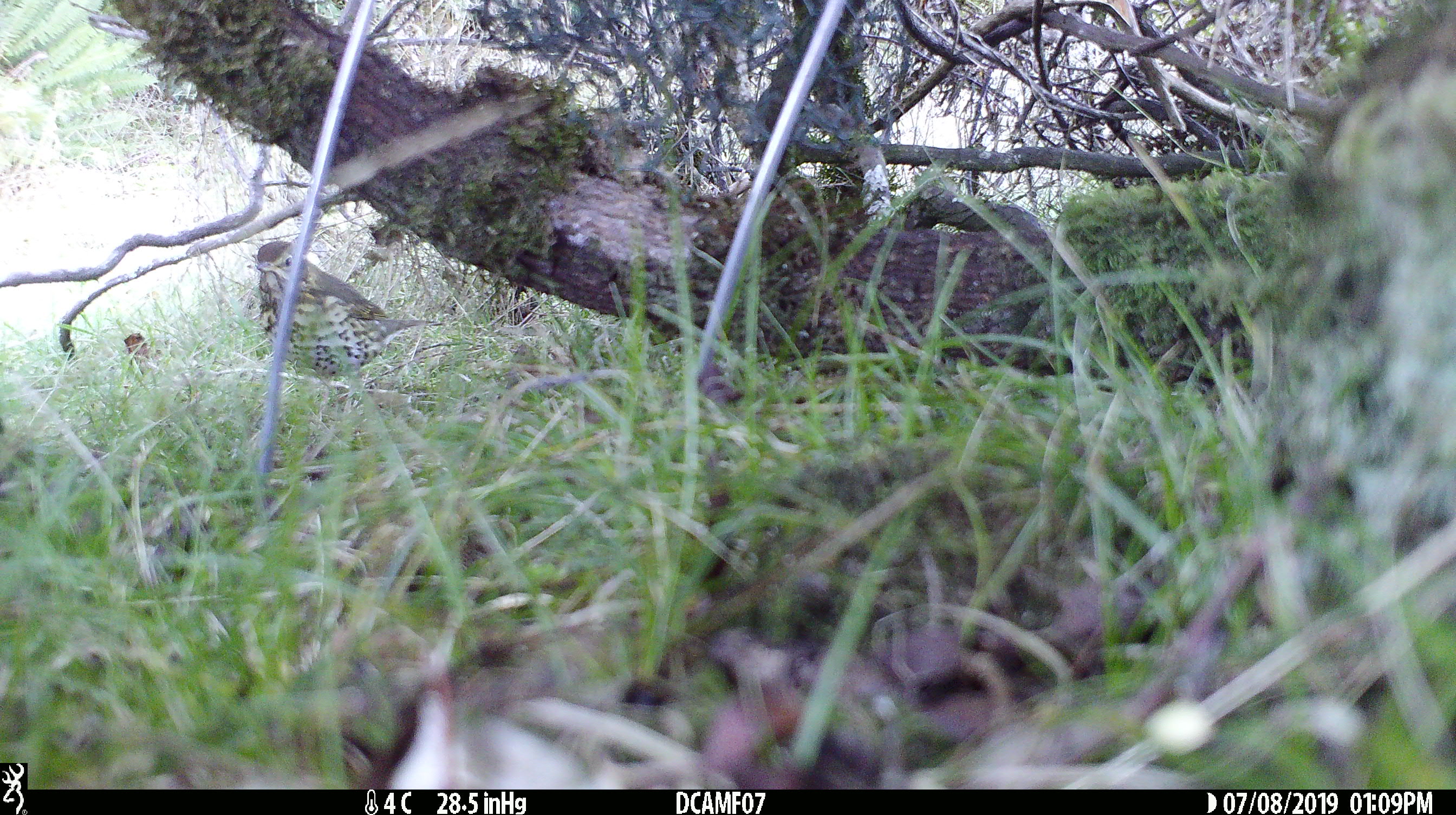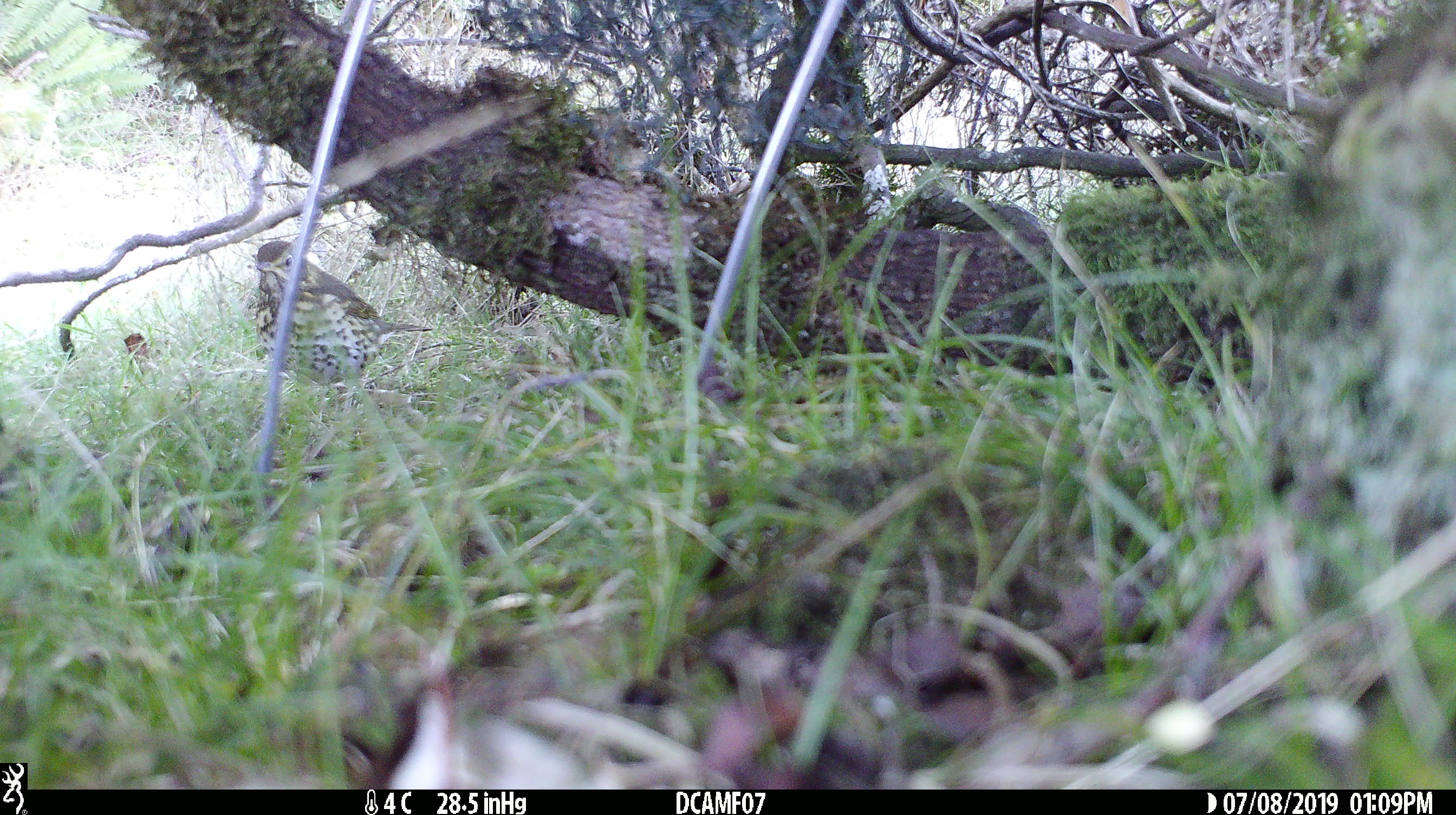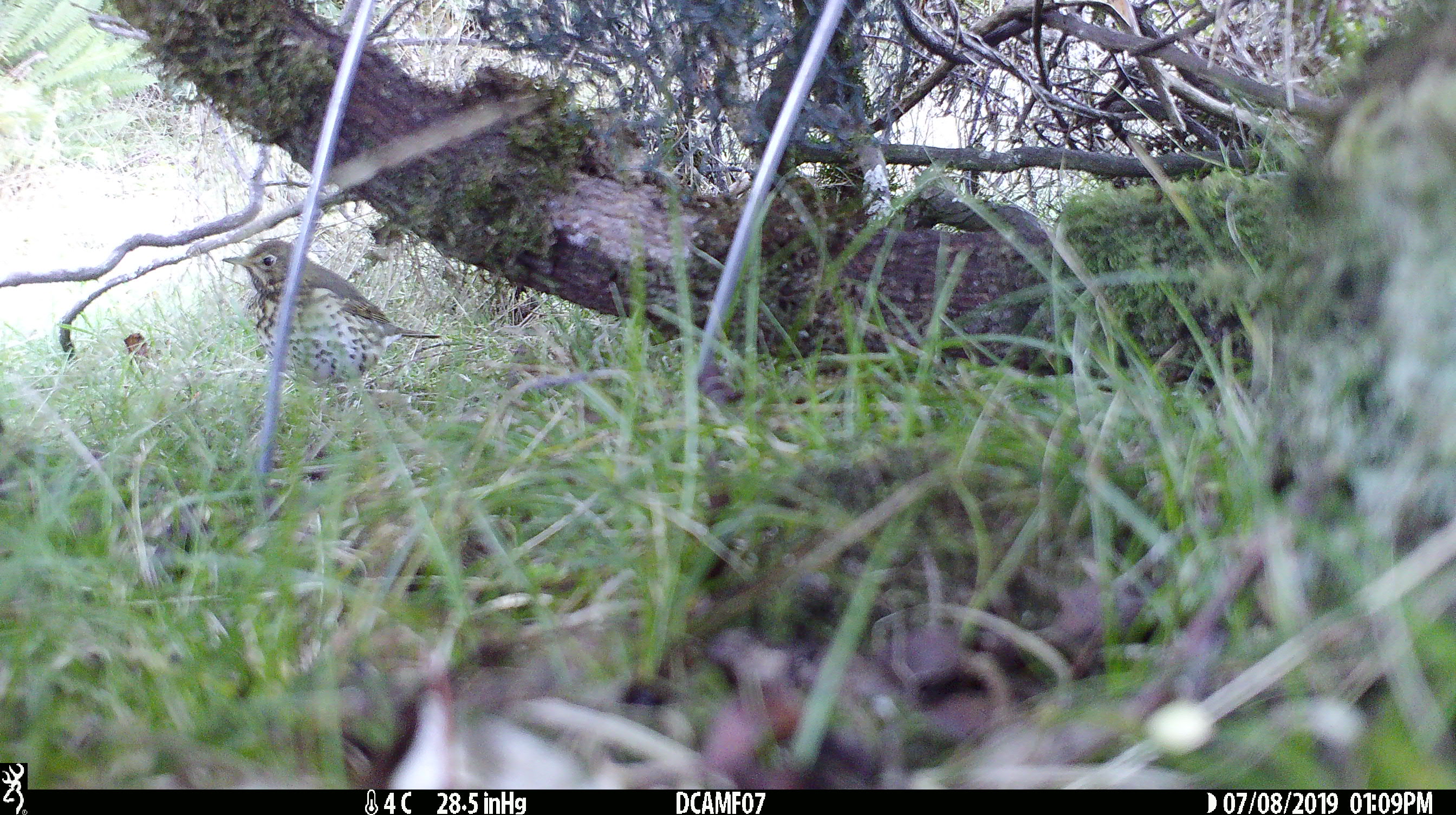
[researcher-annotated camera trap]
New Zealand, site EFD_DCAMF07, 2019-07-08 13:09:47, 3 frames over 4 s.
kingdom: Animalia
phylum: Chordata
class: Aves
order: Passeriformes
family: Turdidae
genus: Turdus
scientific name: Turdus philomelos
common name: song thrush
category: thrush